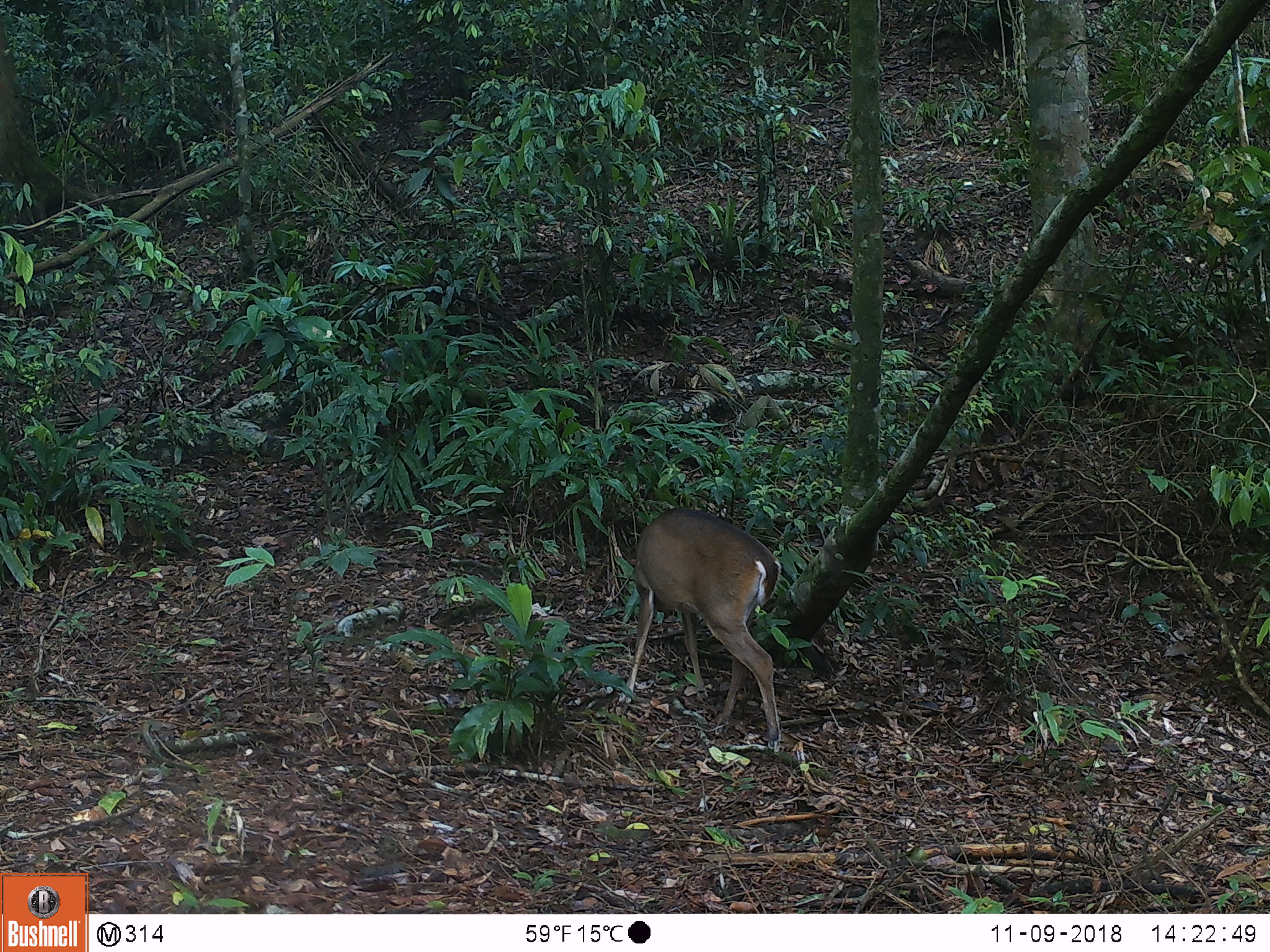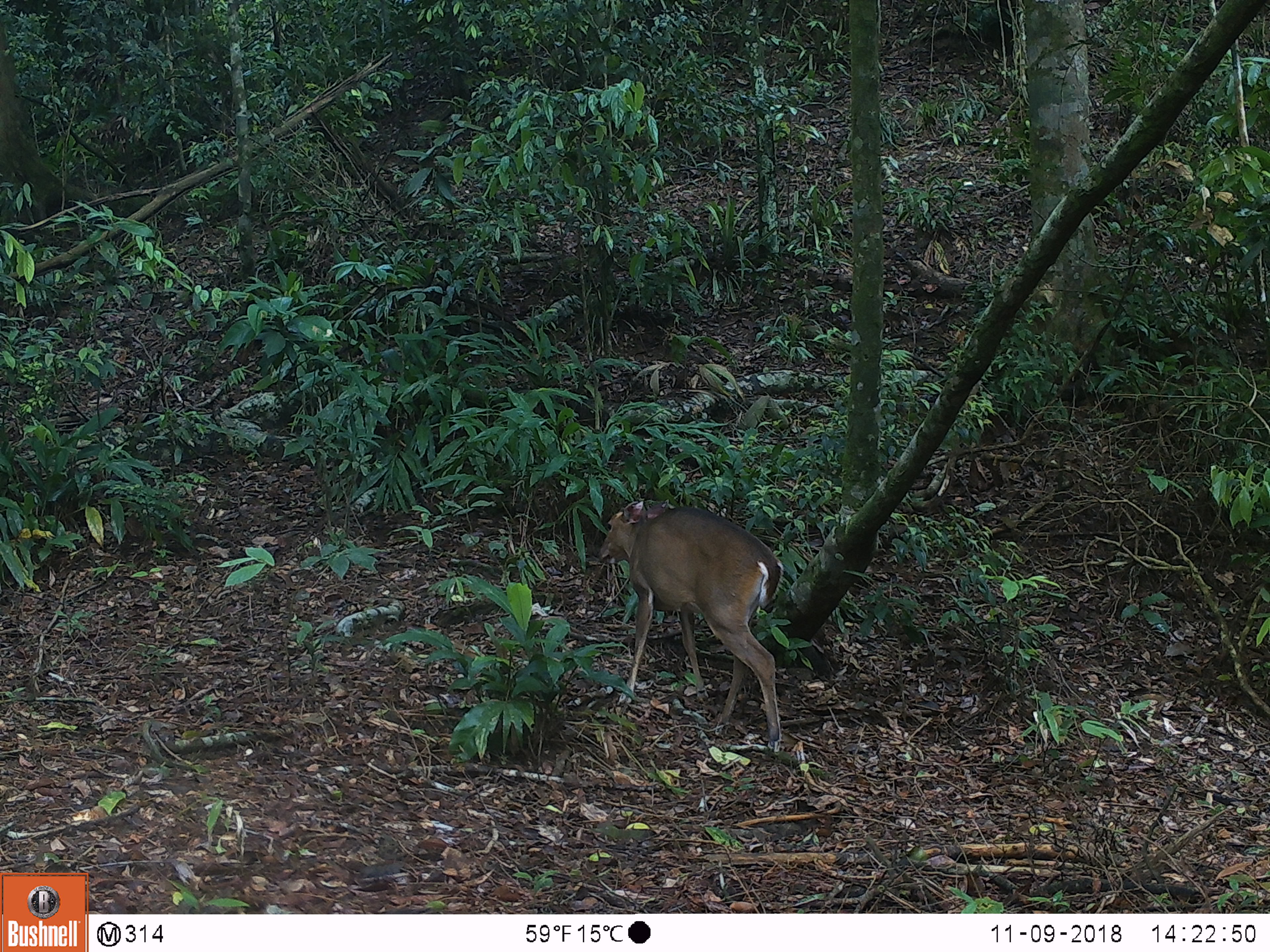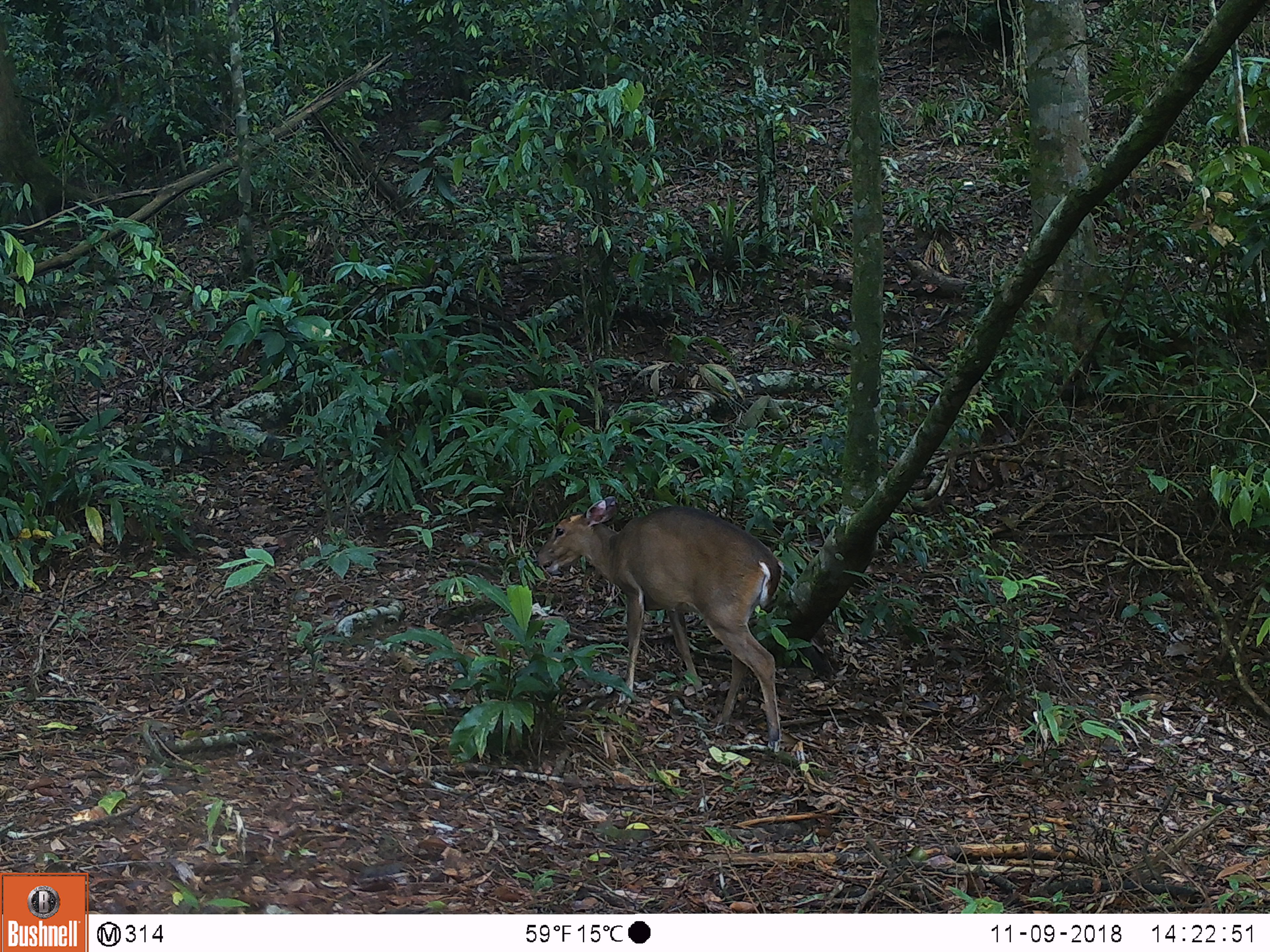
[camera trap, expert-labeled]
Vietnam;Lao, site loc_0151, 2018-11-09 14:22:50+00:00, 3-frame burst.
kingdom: Animalia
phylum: Chordata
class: Mammalia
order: Artiodactyla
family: Cervidae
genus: Muntiacus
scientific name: Muntiacus vuquangensis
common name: large-antlered muntjac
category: large antlered muntjac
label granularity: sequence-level